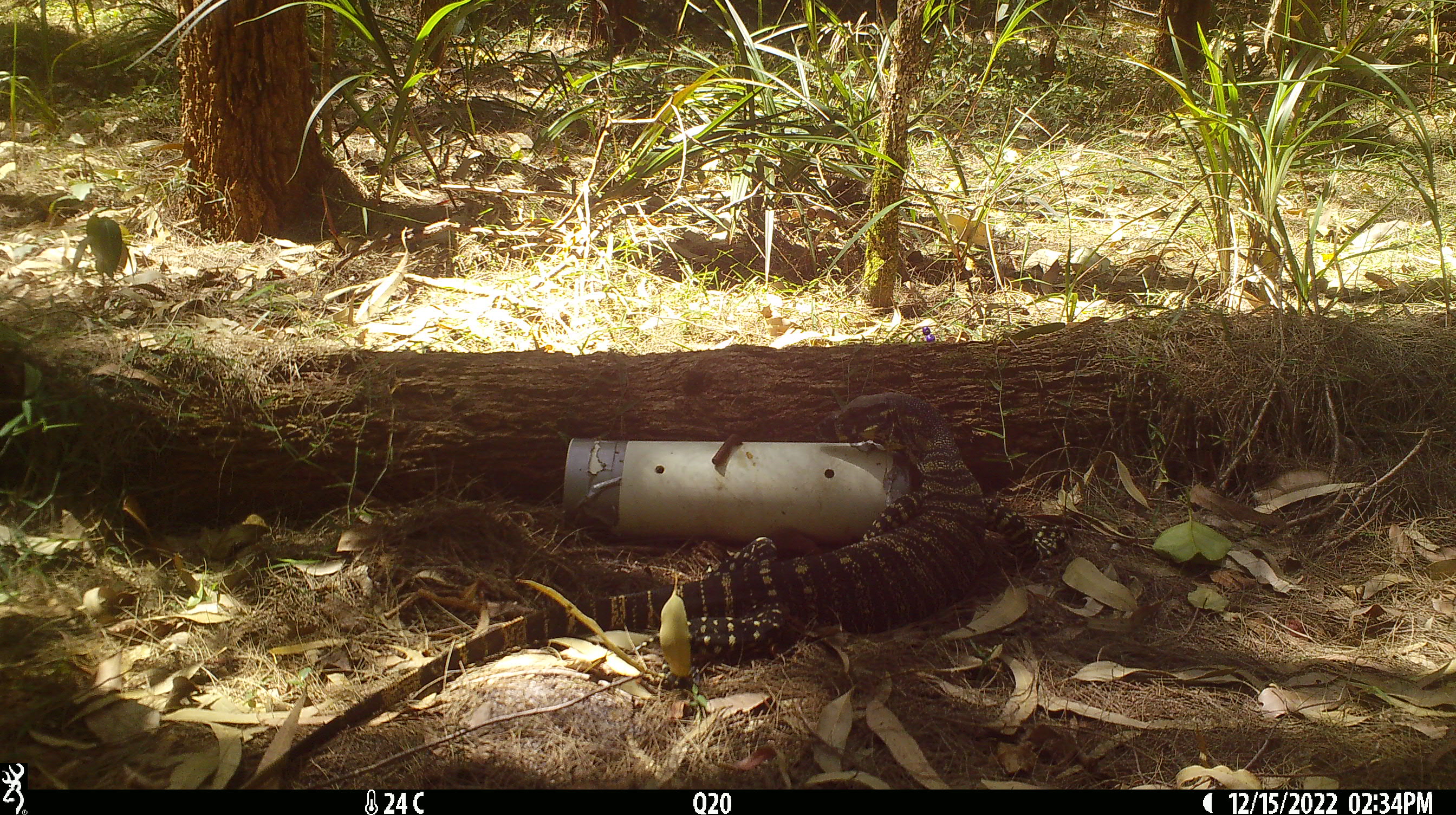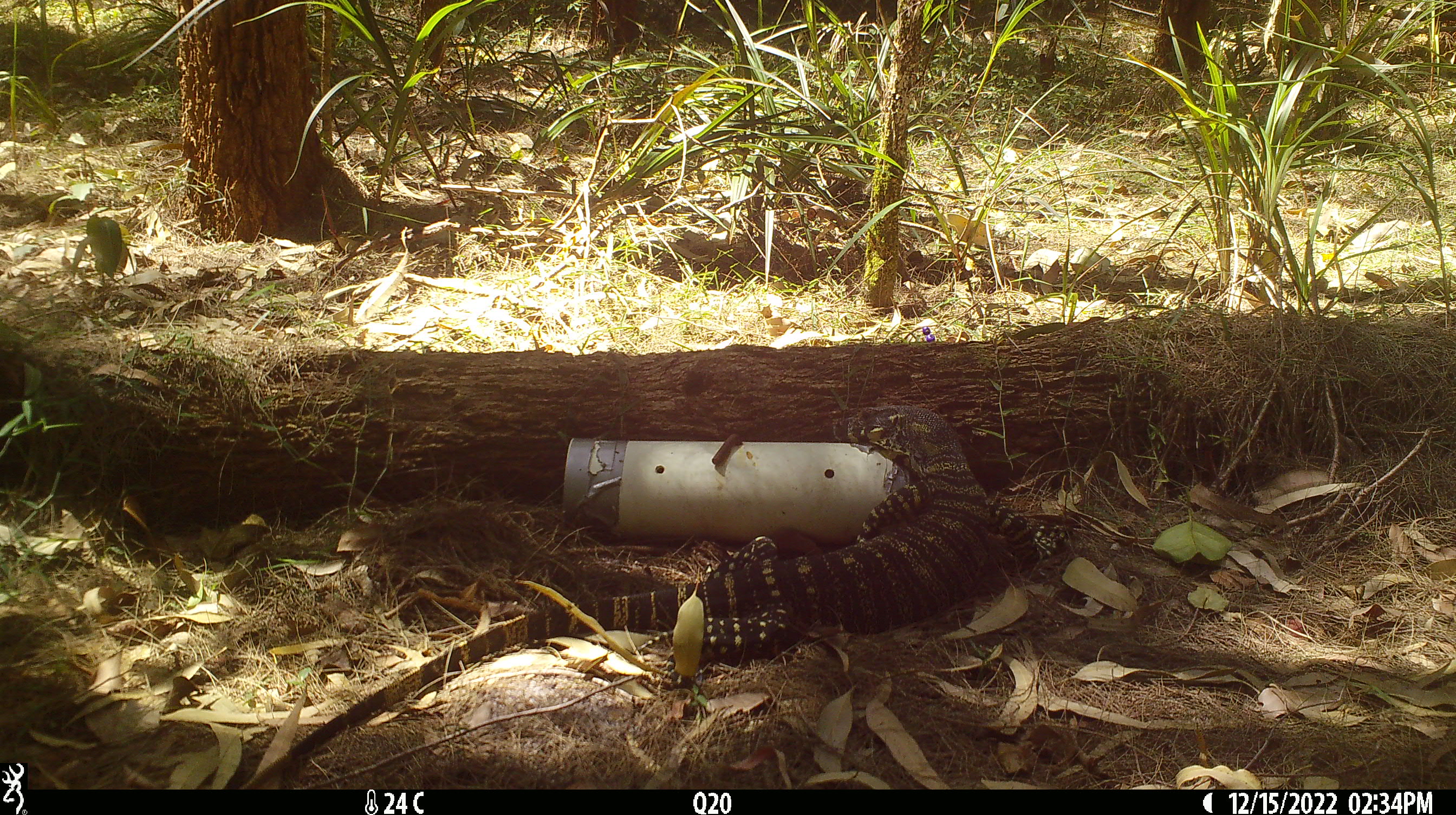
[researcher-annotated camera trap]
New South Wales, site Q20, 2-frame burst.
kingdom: Animalia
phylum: Chordata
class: Reptilia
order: Squamata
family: Varanidae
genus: Varanus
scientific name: Varanus varius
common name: lace monitor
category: goanna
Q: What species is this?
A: Goanna (lace monitor) (Varanus varius).